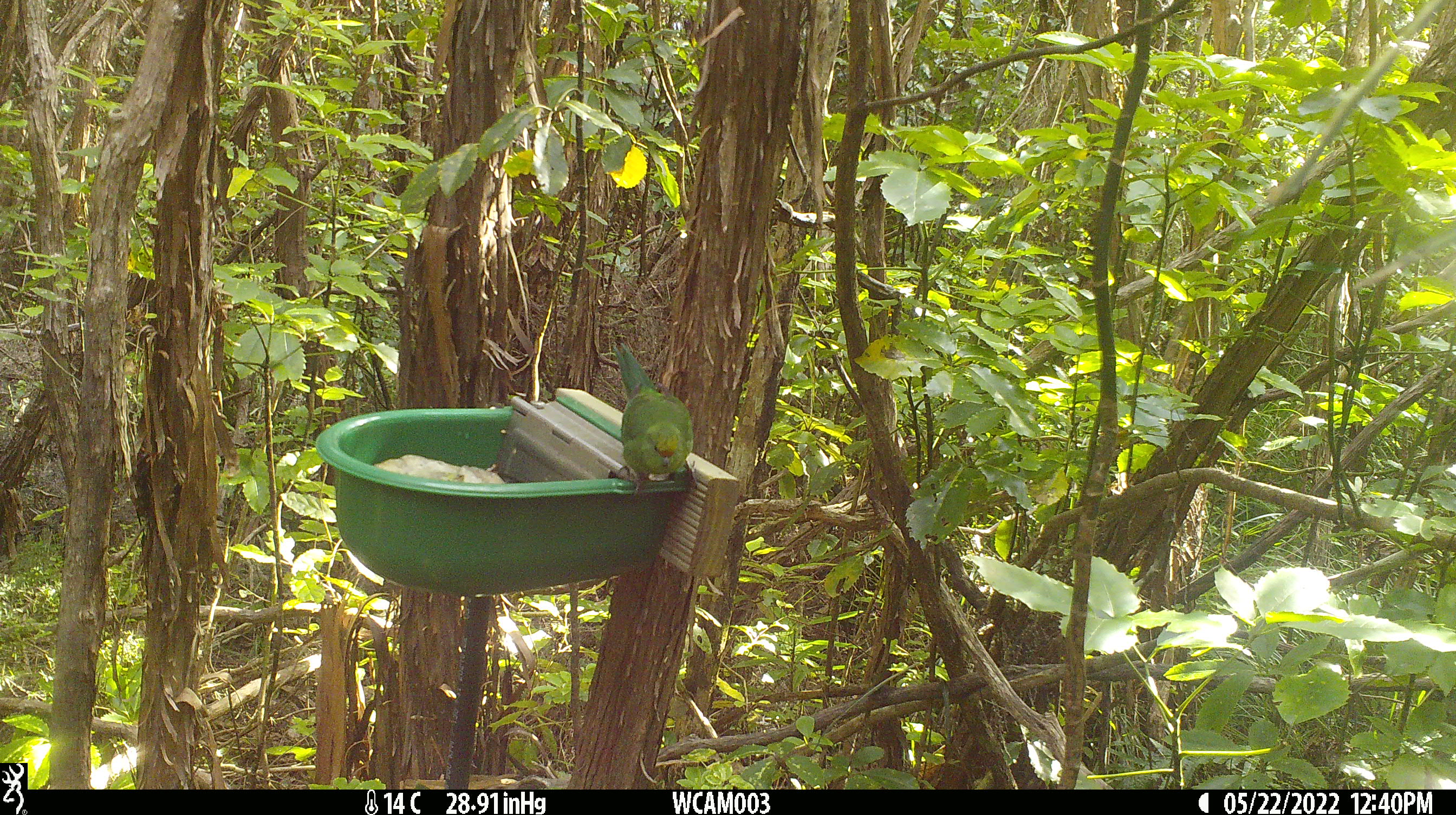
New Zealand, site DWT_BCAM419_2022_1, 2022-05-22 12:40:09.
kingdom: Animalia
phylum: Chordata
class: Aves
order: Psittaciformes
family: Psittaculidae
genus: Cyanoramphus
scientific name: Cyanoramphus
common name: parakeet